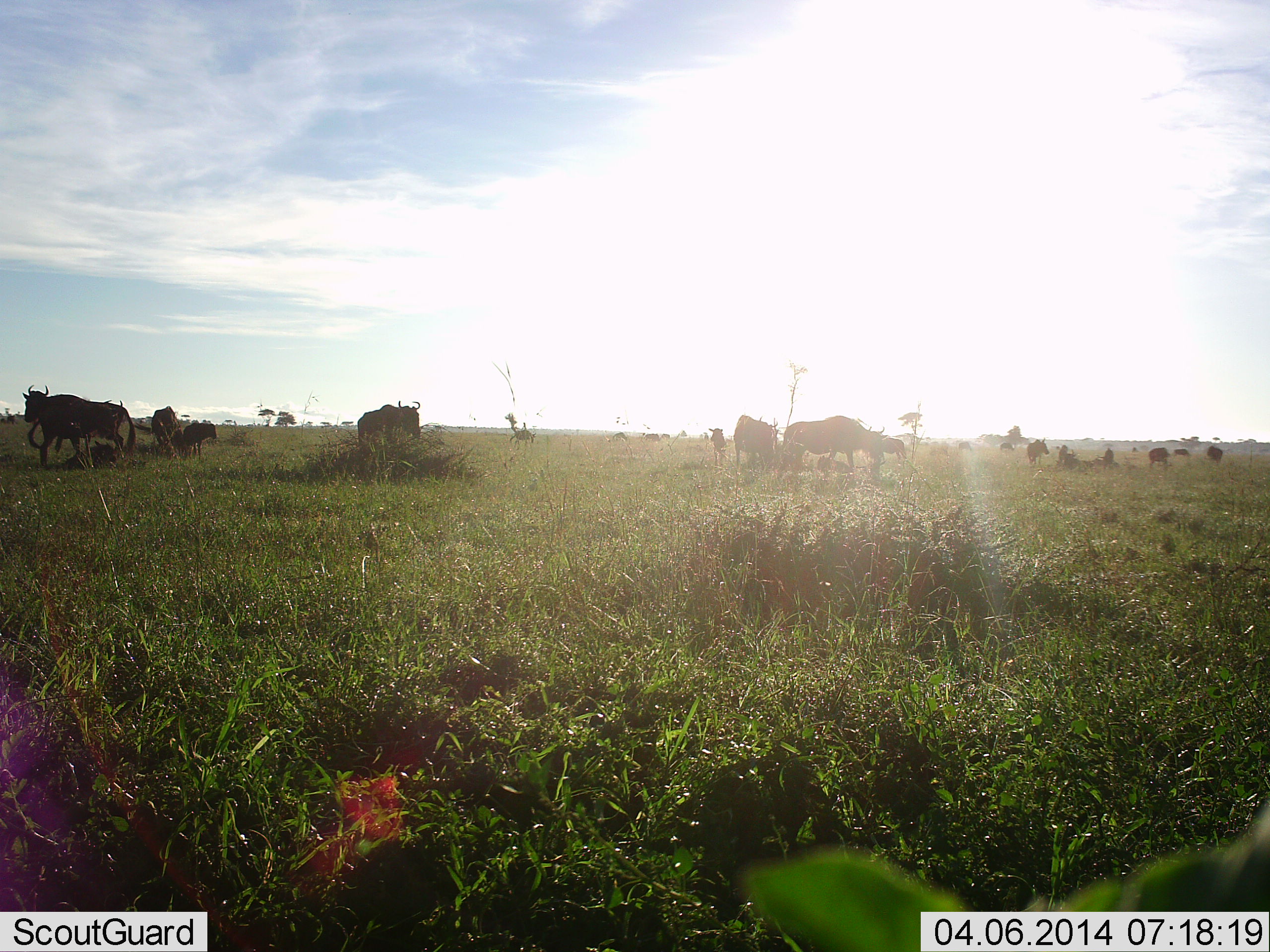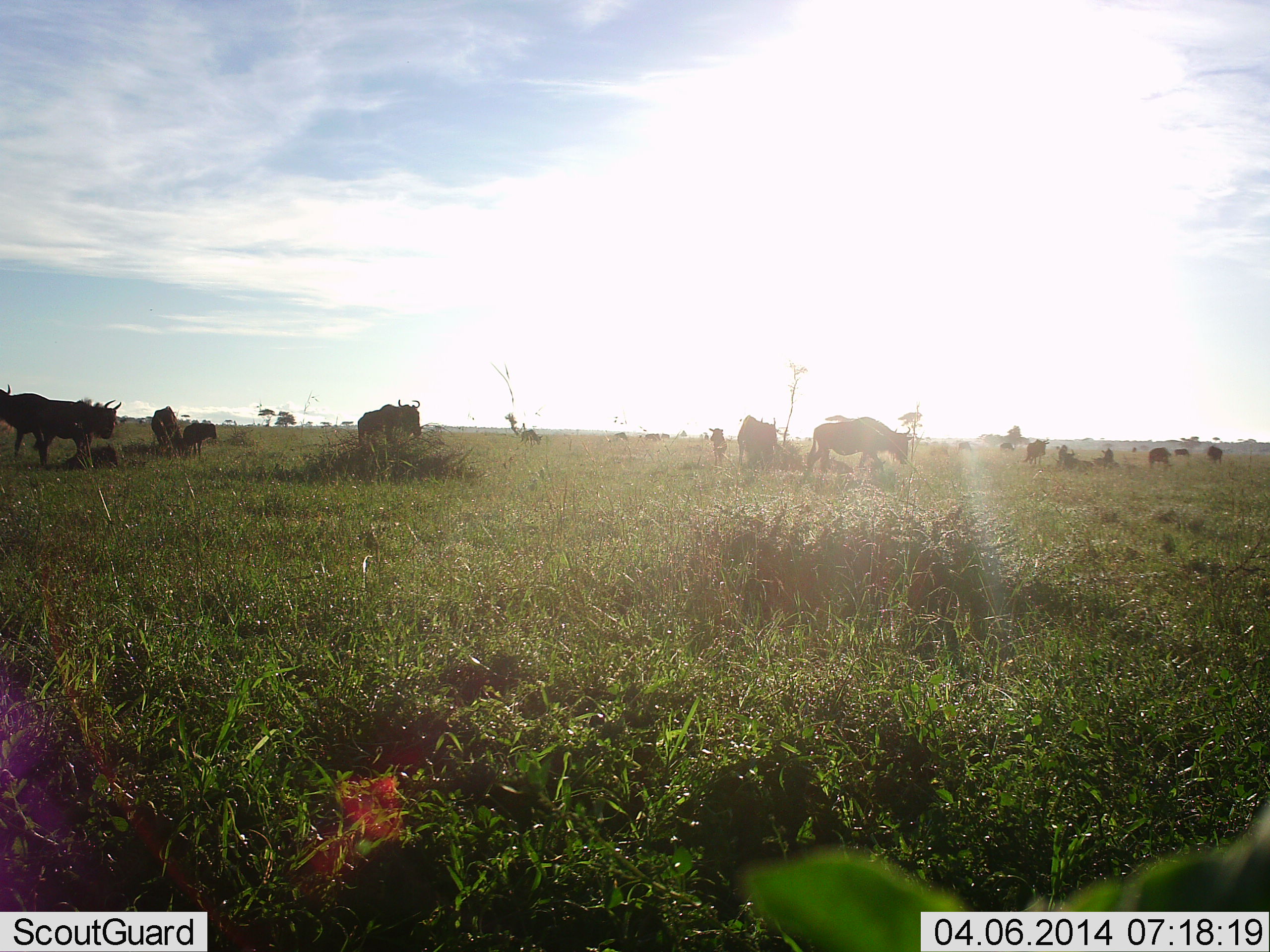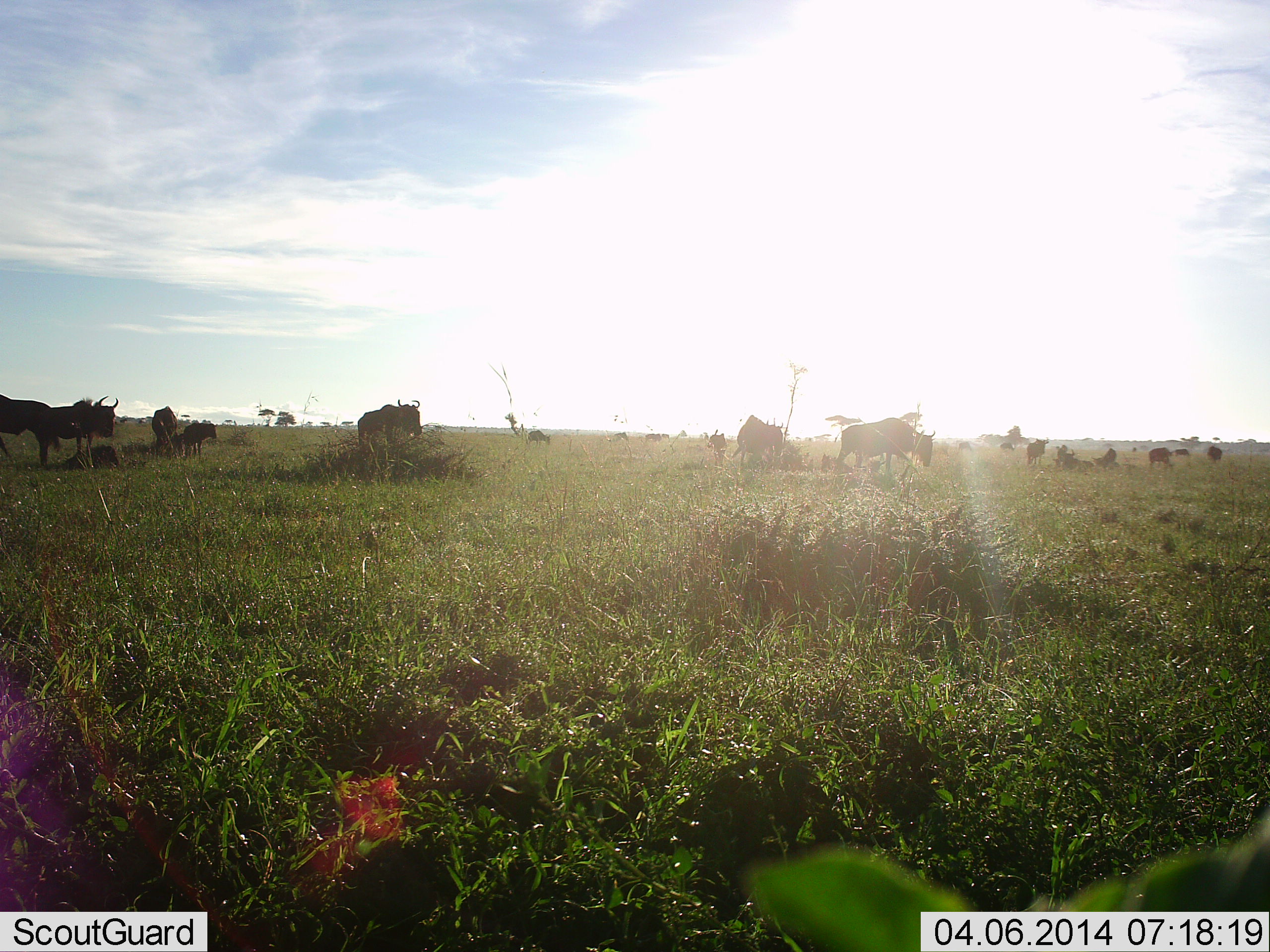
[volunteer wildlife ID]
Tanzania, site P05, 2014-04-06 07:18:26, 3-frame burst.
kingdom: Animalia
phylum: Chordata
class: Mammalia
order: Artiodactyla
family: Bovidae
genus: Connochaetes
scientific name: Connochaetes taurinus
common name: blue wildebeest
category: wildebeest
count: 11-50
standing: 77%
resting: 47%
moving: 73%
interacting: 20%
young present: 13%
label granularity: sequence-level